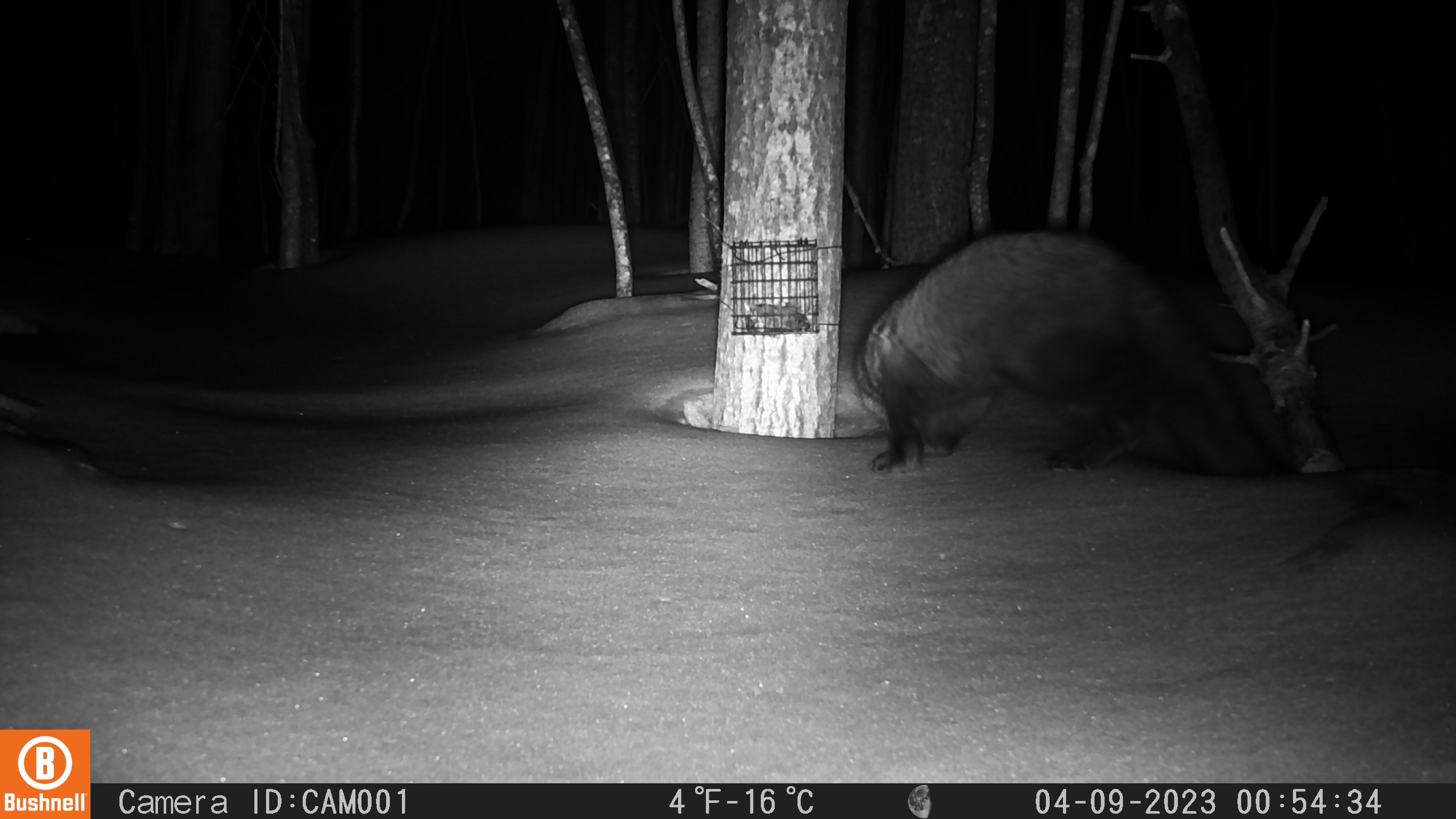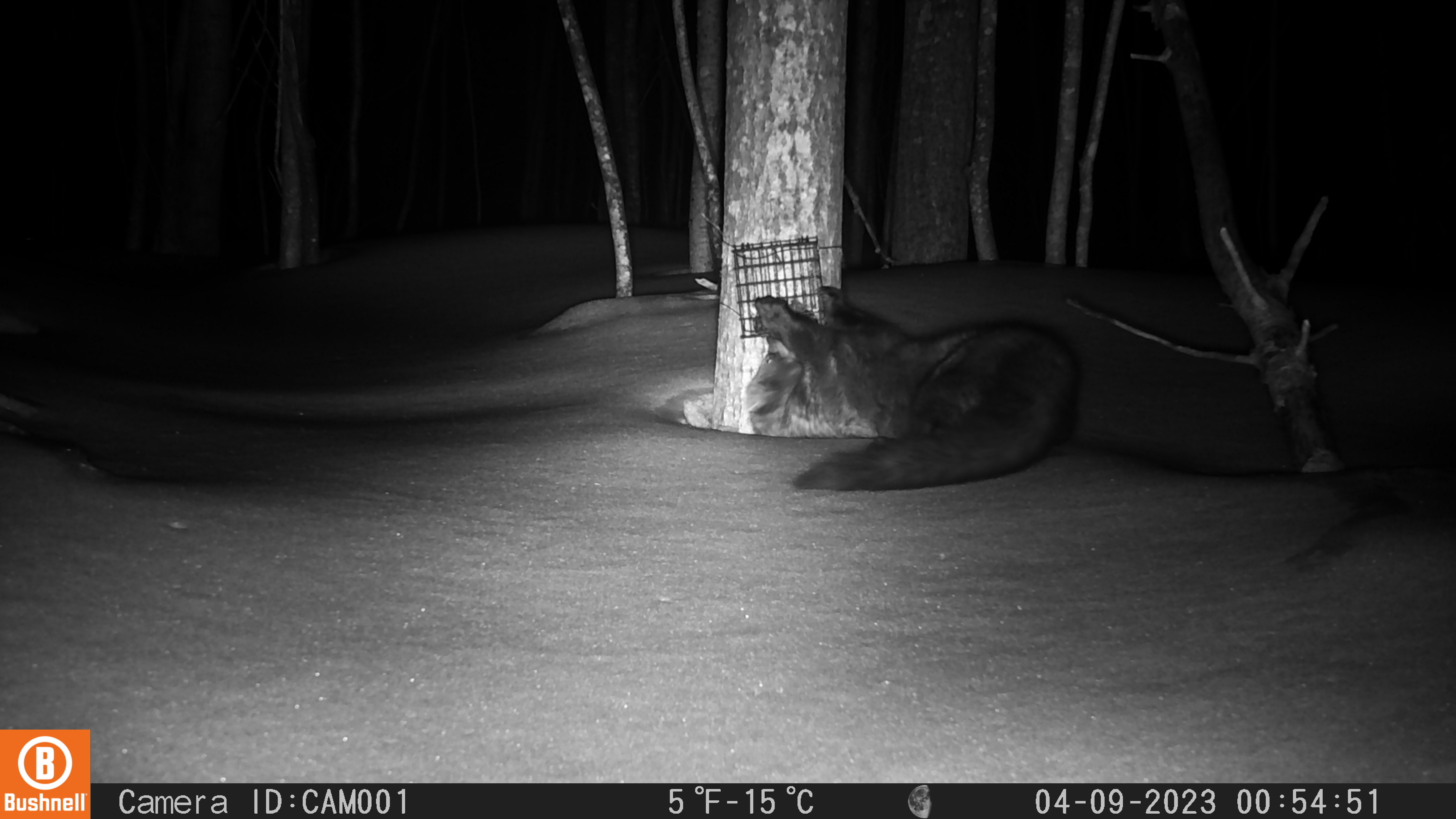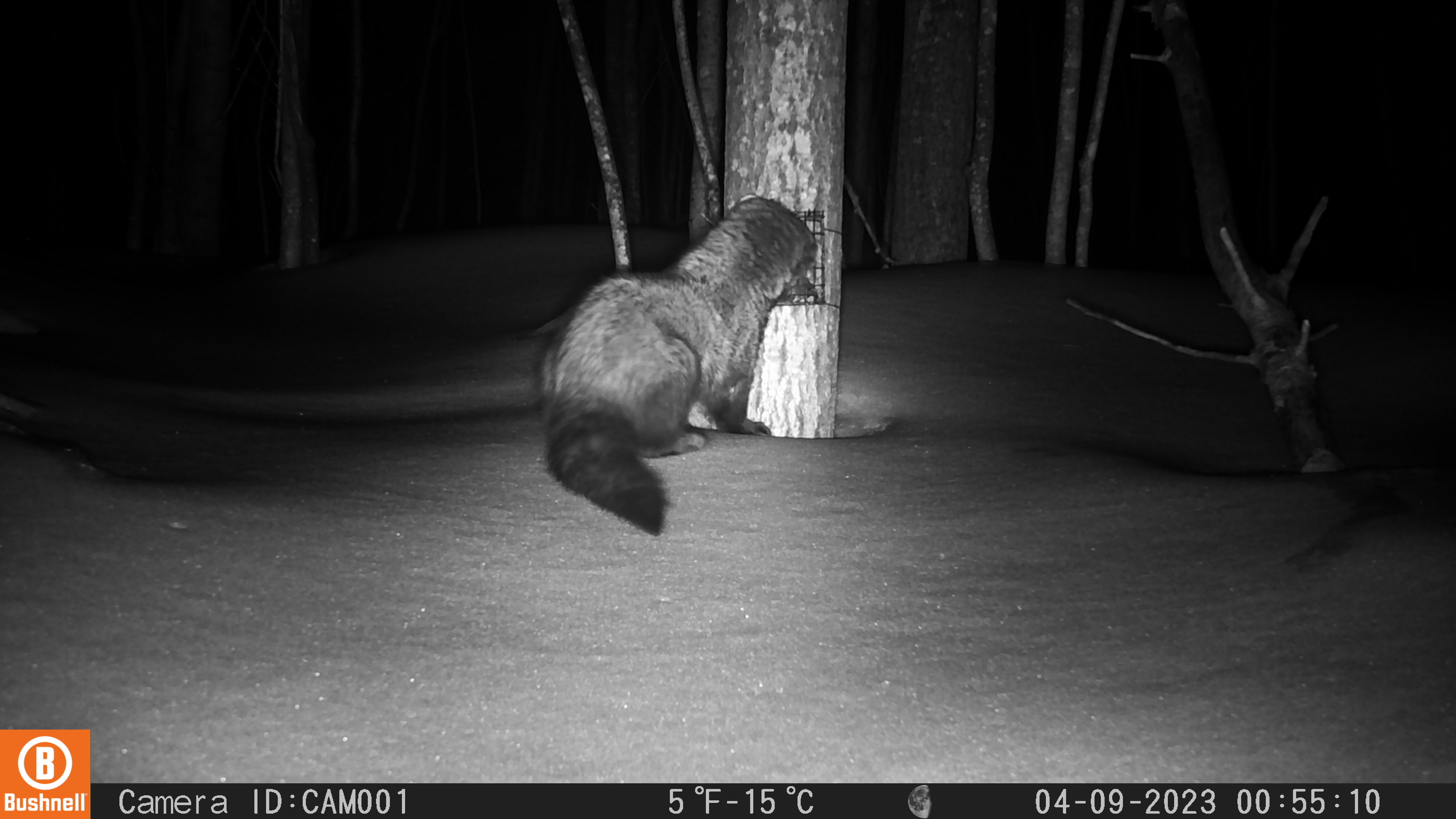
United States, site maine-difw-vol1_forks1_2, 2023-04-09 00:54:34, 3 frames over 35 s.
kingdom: Animalia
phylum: Chordata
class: Mammalia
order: Carnivora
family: Mustelidae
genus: Pekania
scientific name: Pekania pennanti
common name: fisher